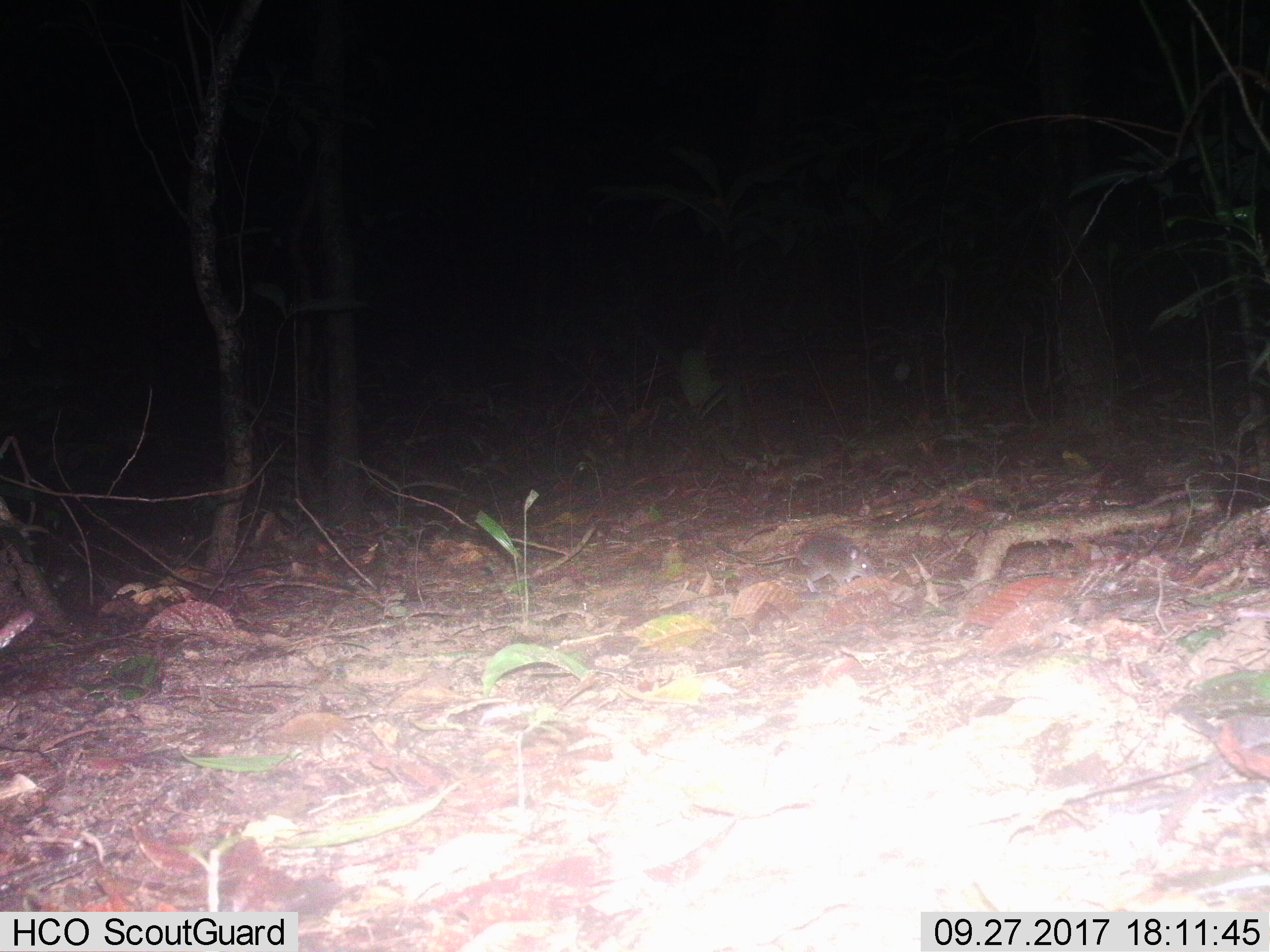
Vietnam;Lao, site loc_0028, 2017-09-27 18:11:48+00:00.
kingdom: Animalia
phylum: Chordata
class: Mammalia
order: Rodentia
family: Muridae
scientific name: Muridae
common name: old-world mice and rats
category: unidentified murid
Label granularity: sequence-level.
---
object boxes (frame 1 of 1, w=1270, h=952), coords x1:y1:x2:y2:
unidentified murid: 709:535:875:593